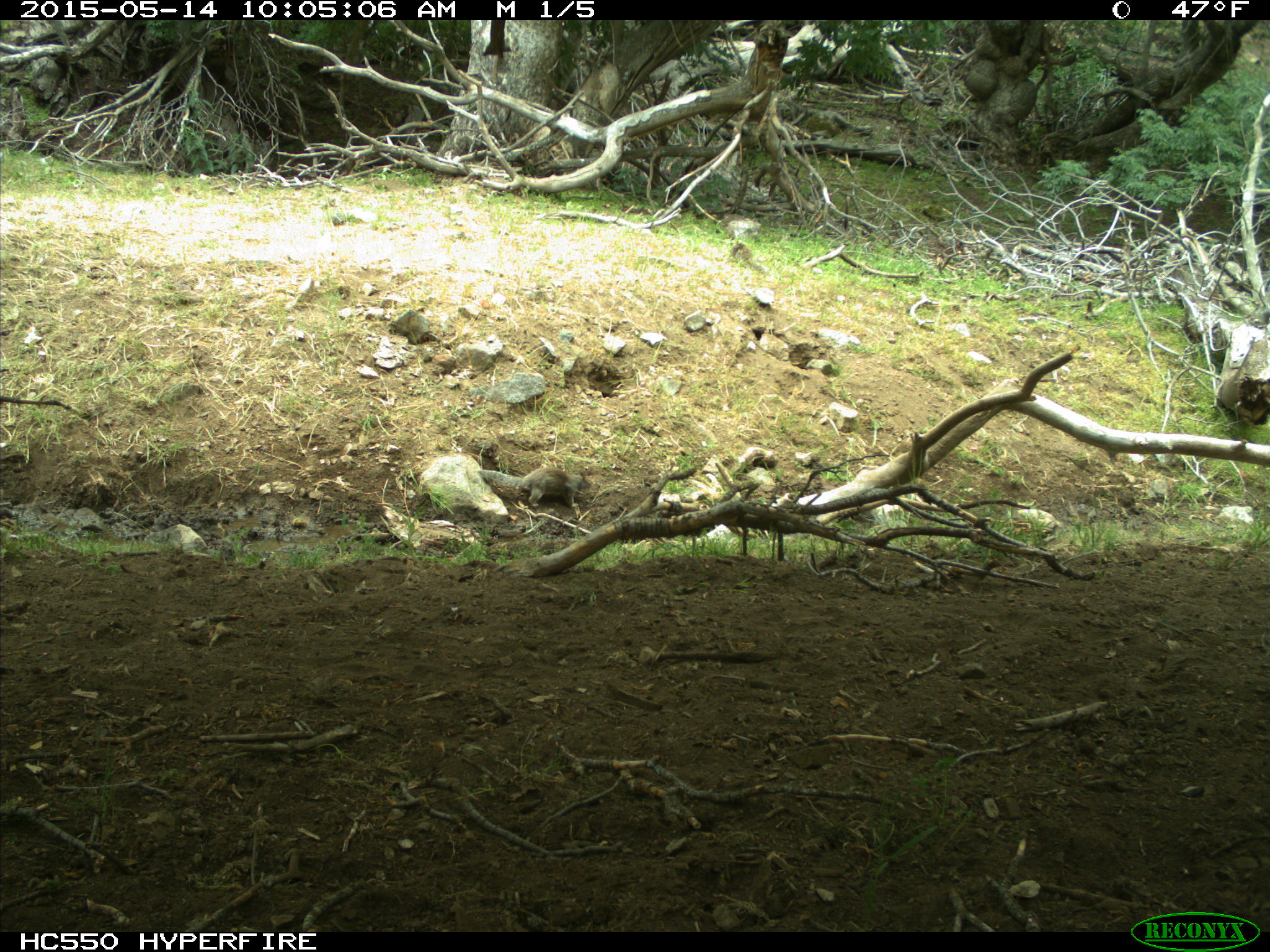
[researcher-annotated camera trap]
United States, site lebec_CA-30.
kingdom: Animalia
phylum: Chordata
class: Mammalia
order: Rodentia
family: Sciuridae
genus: Otospermophilus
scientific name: Otospermophilus beecheyi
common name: california ground squirrel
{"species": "Otospermophilus beecheyi (california ground squirrel)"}